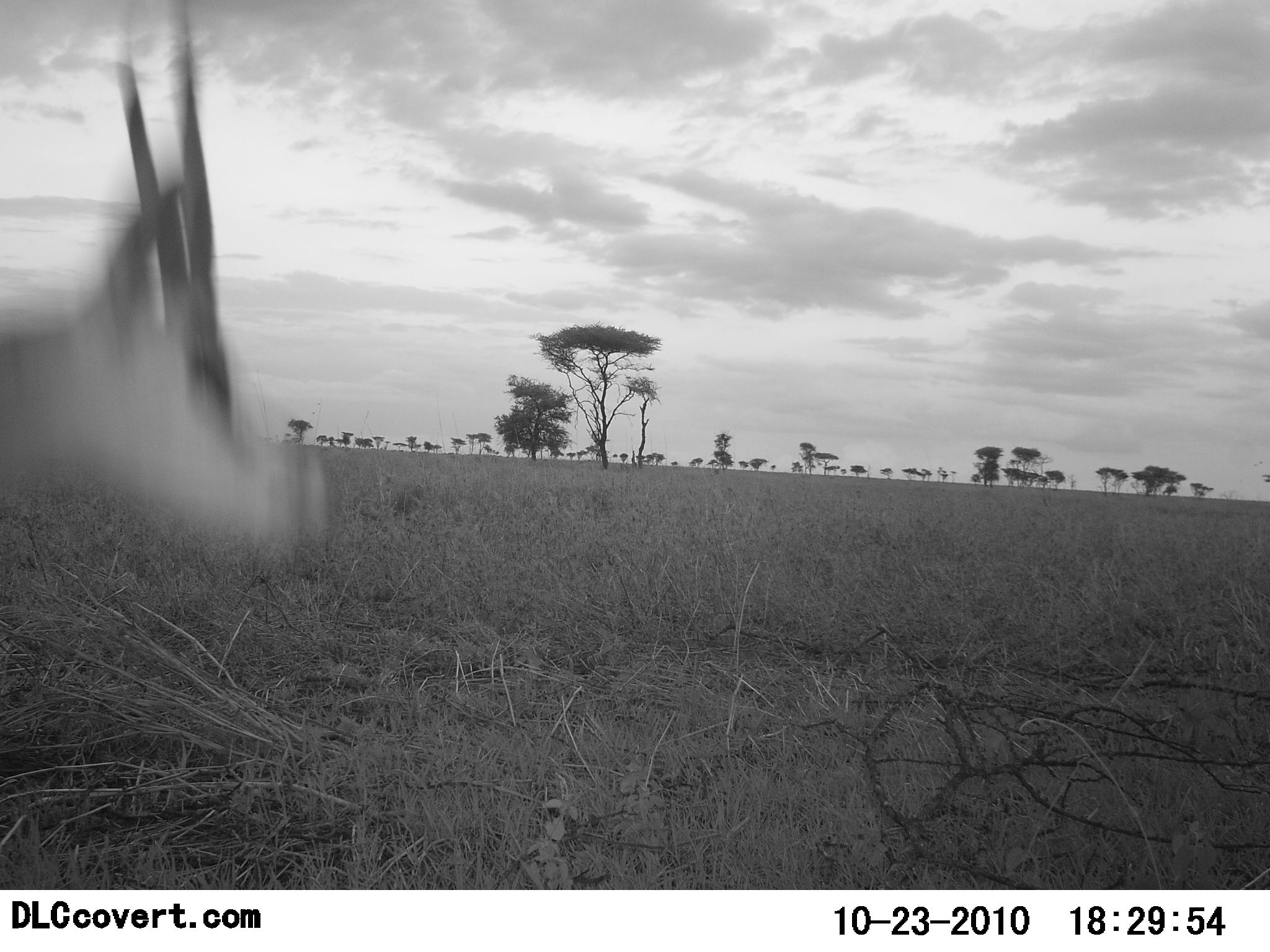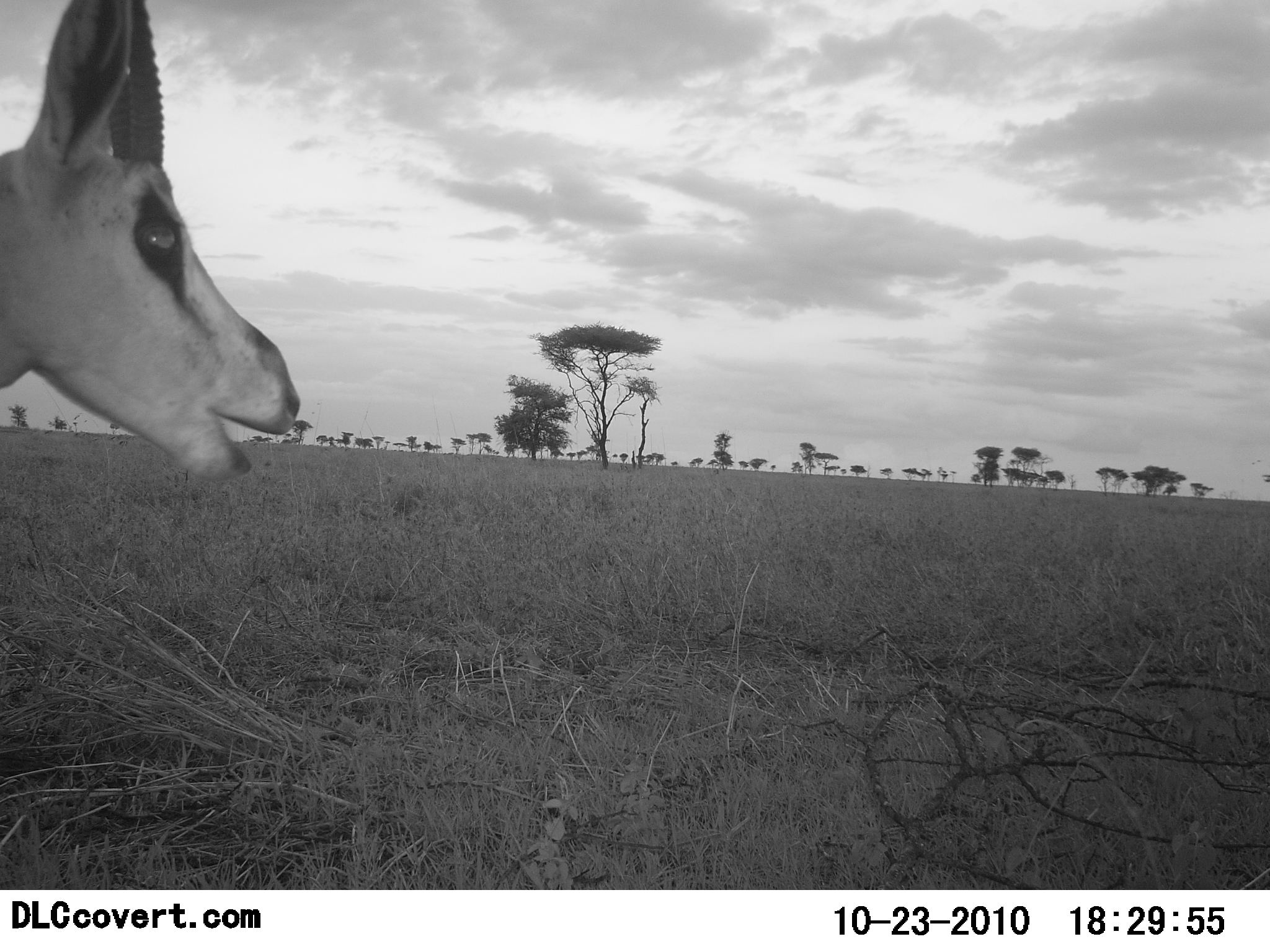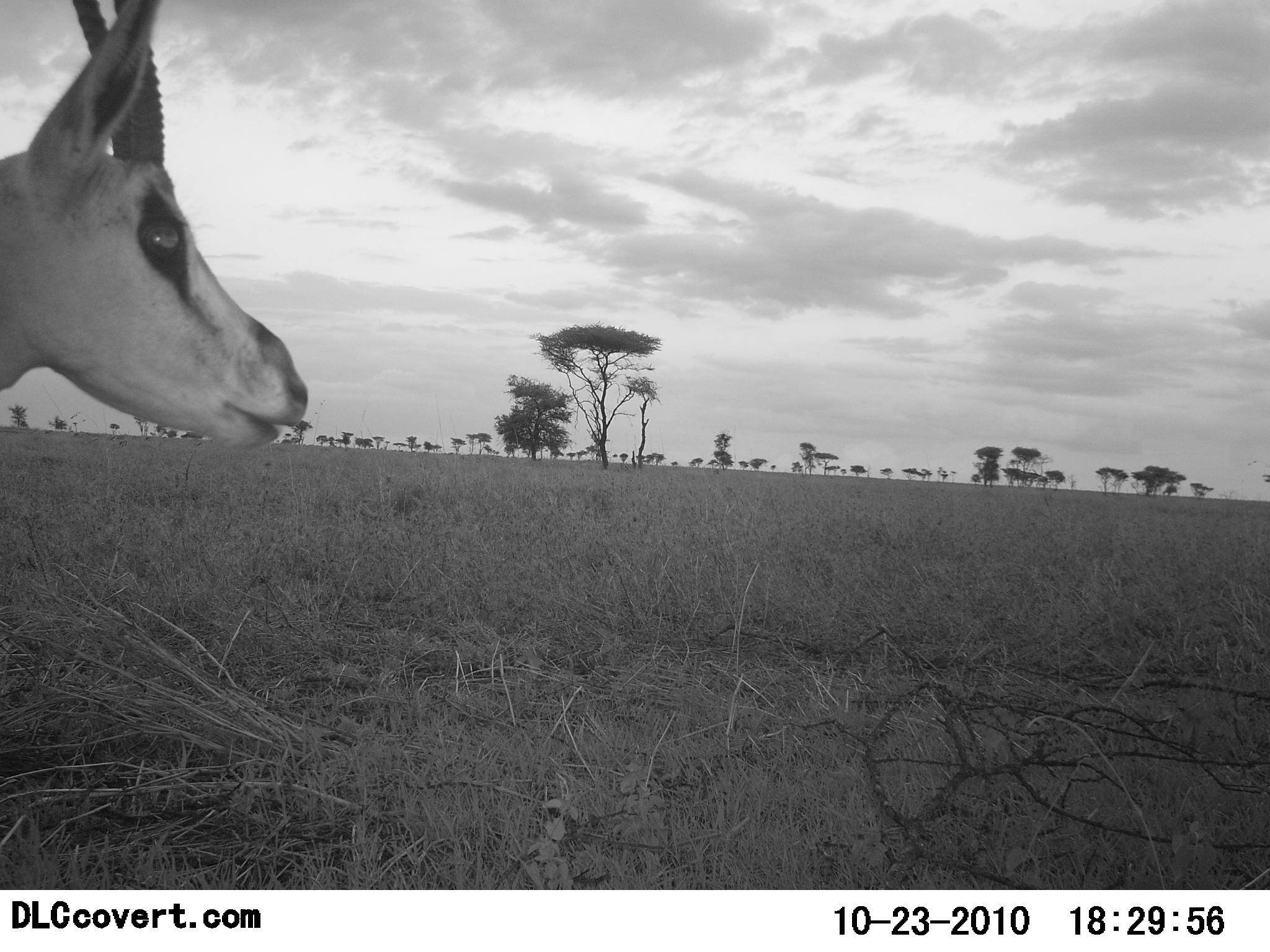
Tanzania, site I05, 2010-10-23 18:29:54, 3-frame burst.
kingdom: Animalia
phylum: Chordata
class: Mammalia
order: Artiodactyla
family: Bovidae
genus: Nanger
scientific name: Nanger granti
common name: grant's gazelle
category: gazellegrants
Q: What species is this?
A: Gazellegrants (grant's gazelle) (Nanger granti).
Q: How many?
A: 1.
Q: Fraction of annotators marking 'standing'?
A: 64%.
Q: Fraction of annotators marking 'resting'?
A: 0%.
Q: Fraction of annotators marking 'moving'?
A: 9%.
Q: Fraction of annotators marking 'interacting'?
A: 9%.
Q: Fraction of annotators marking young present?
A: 0%.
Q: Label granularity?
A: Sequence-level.